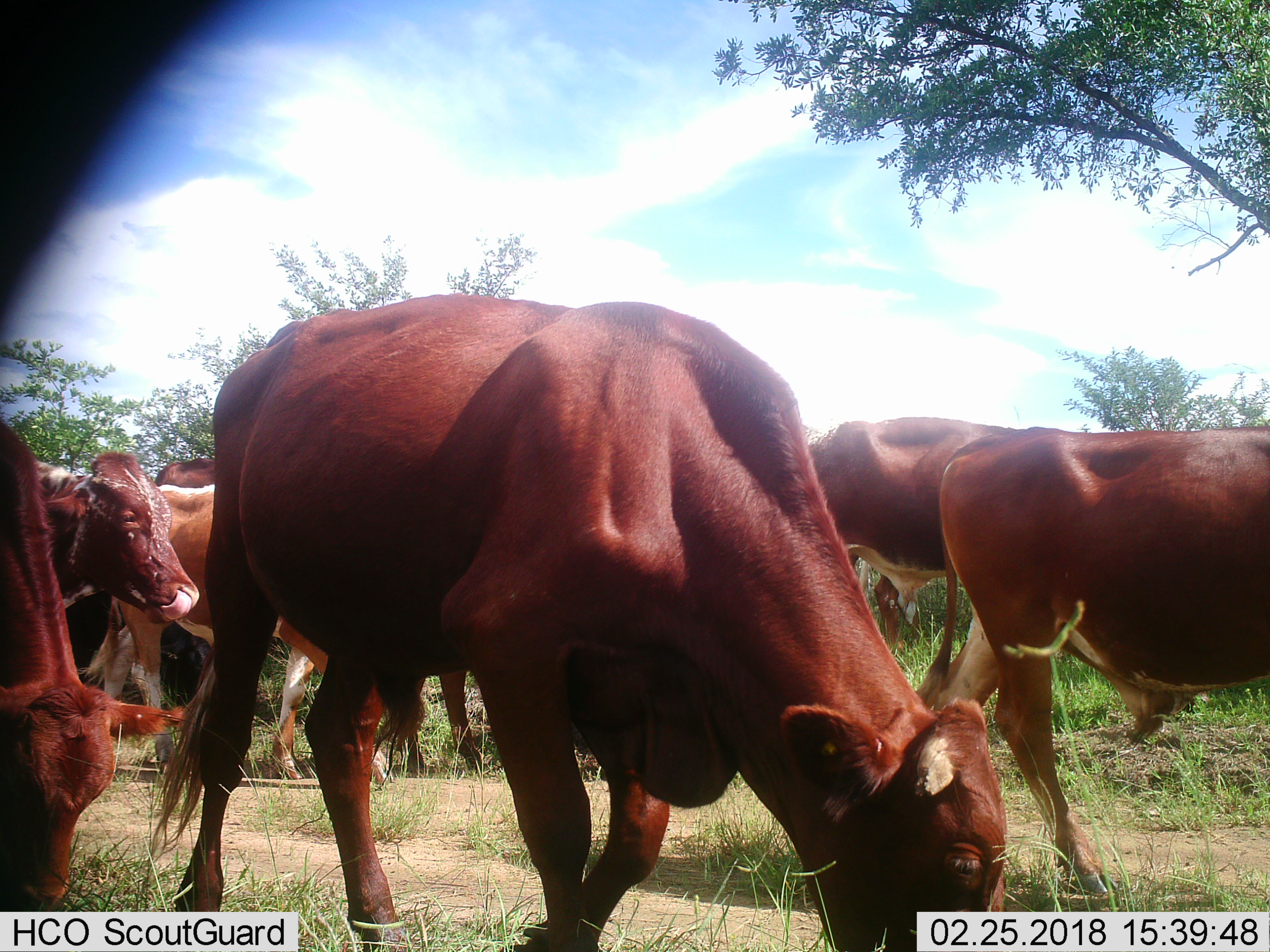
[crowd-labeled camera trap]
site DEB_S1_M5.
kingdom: Animalia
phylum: Chordata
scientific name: Vertebrata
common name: domestic animal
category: domesticanimal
Domesticanimal (domestic animal) (Vertebrata), count 8. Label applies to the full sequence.